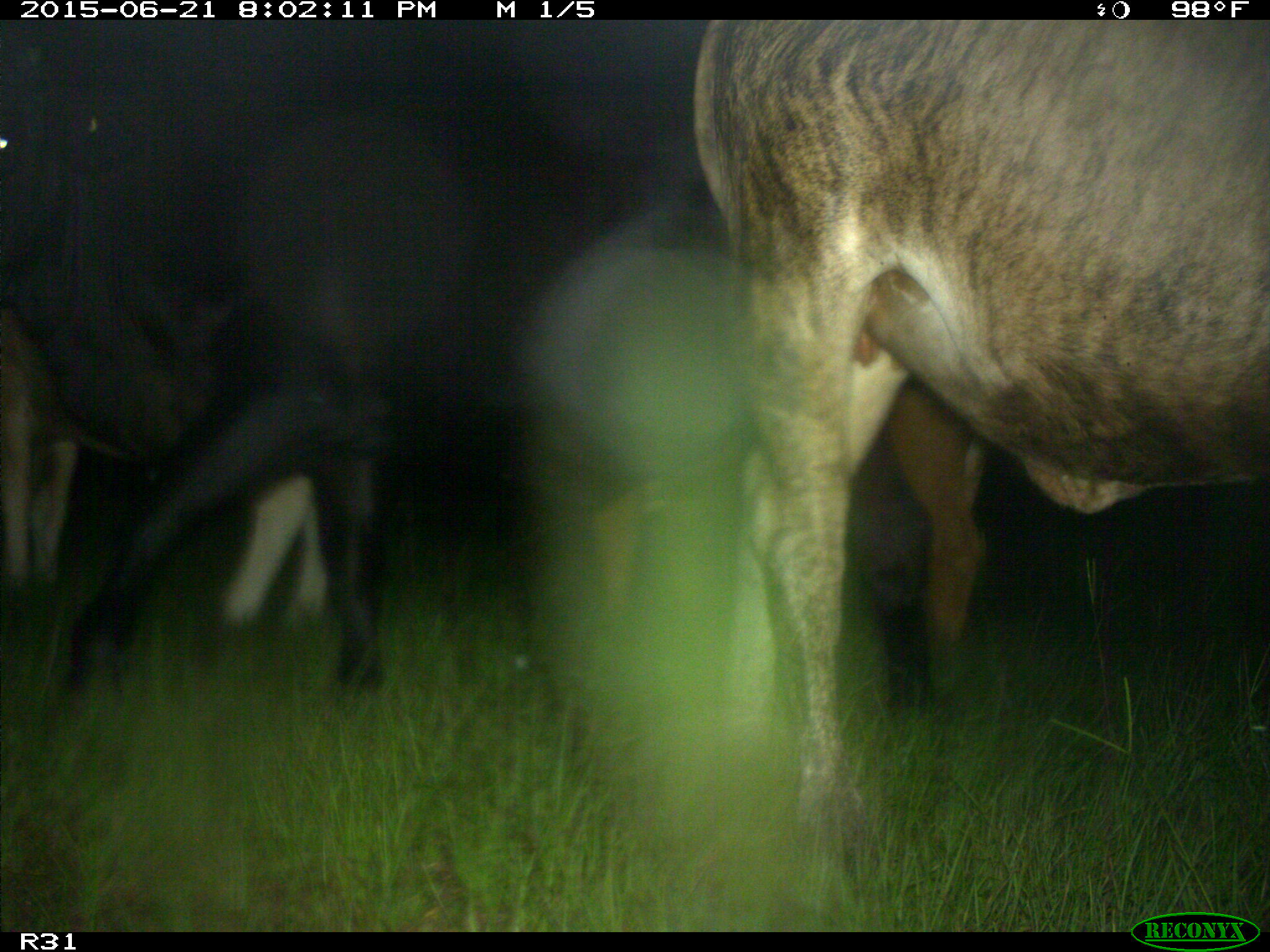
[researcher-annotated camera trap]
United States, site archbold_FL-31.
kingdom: Animalia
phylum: Chordata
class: Mammalia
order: Artiodactyla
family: Bovidae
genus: Bos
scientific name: Bos taurus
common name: domestic cow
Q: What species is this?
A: Bos taurus (domestic cow).